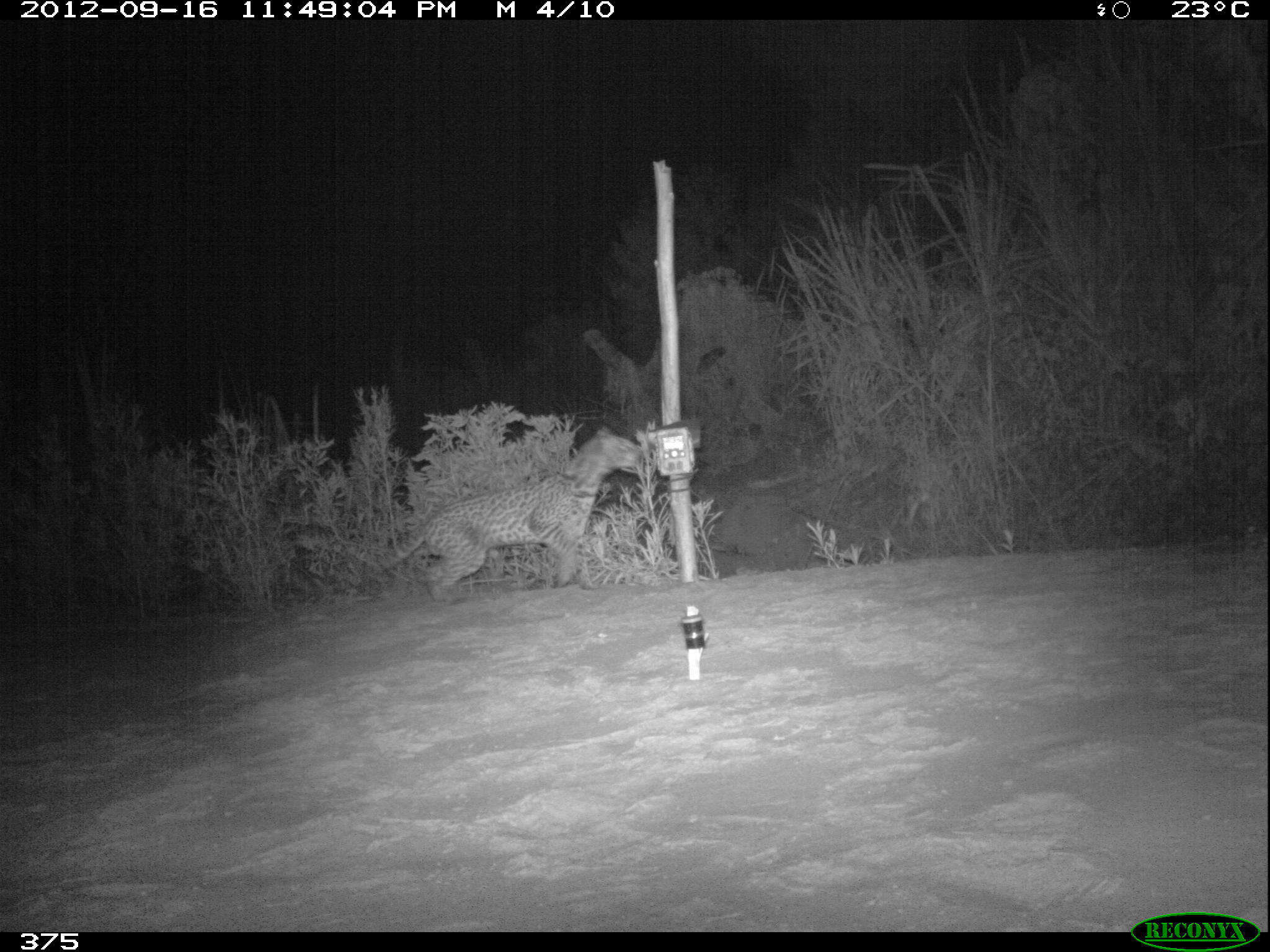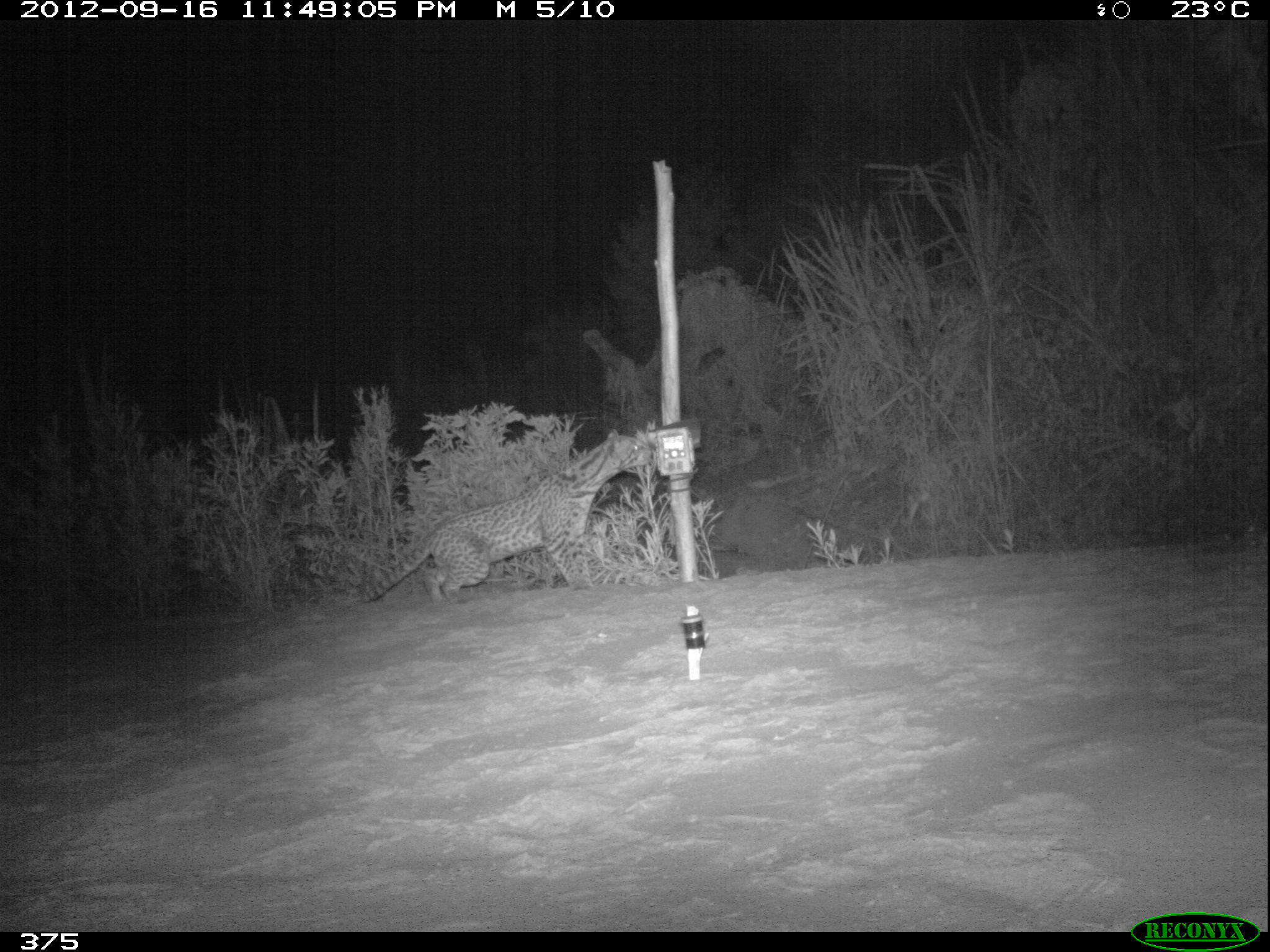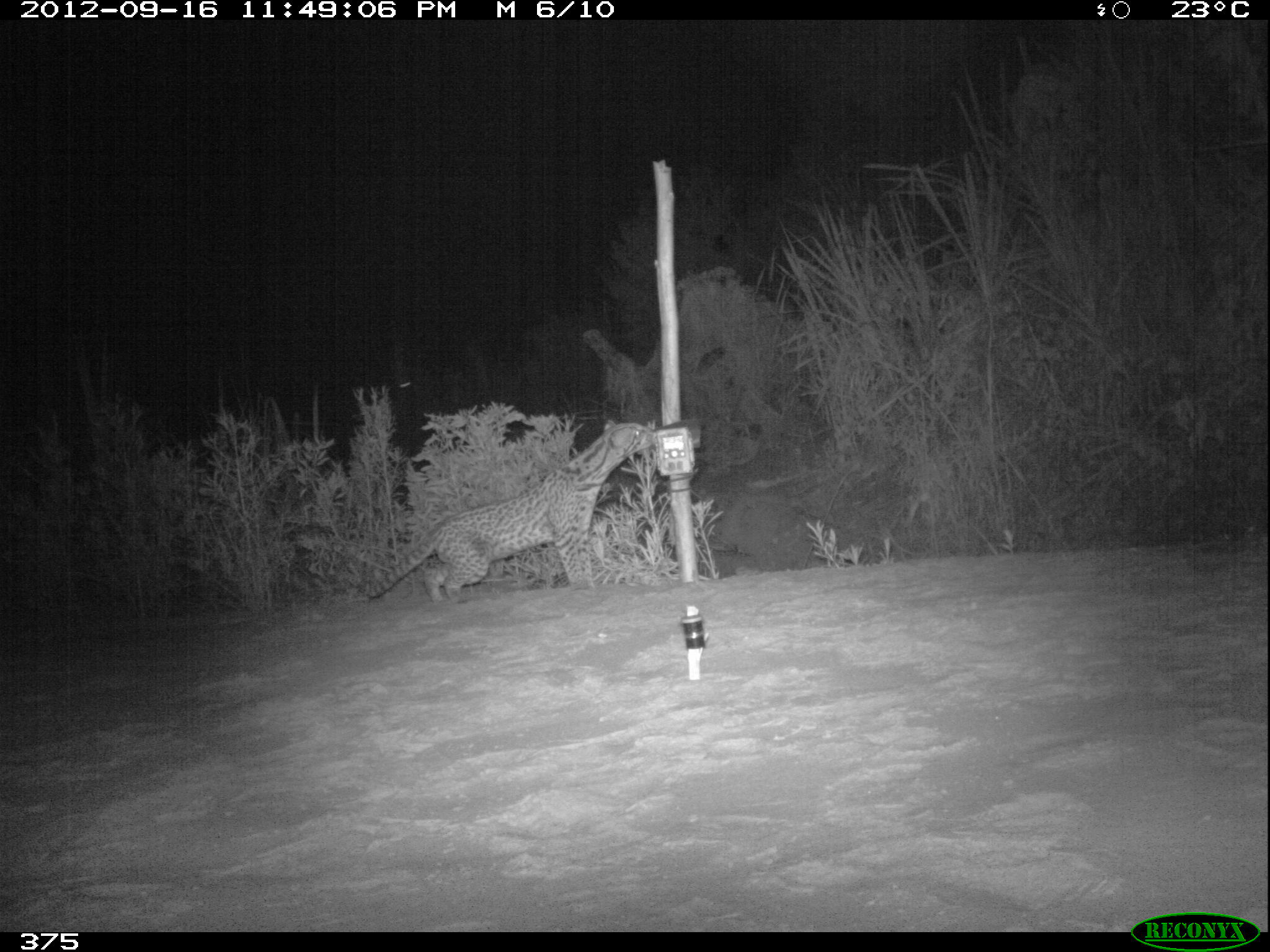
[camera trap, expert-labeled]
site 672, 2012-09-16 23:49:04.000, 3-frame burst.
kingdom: Animalia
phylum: Chordata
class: Mammalia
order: Carnivora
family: Felidae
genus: Leopardus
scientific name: Leopardus pardalis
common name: ocelot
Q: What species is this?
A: Leopardus pardalis (ocelot).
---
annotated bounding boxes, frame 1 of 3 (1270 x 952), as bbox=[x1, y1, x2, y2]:
leopardus pardalis: bbox=[382, 425, 644, 603]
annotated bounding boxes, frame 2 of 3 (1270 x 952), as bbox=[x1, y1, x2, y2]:
leopardus pardalis: bbox=[361, 428, 652, 605]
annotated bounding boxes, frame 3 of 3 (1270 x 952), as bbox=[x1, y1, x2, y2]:
leopardus pardalis: bbox=[365, 418, 653, 606]